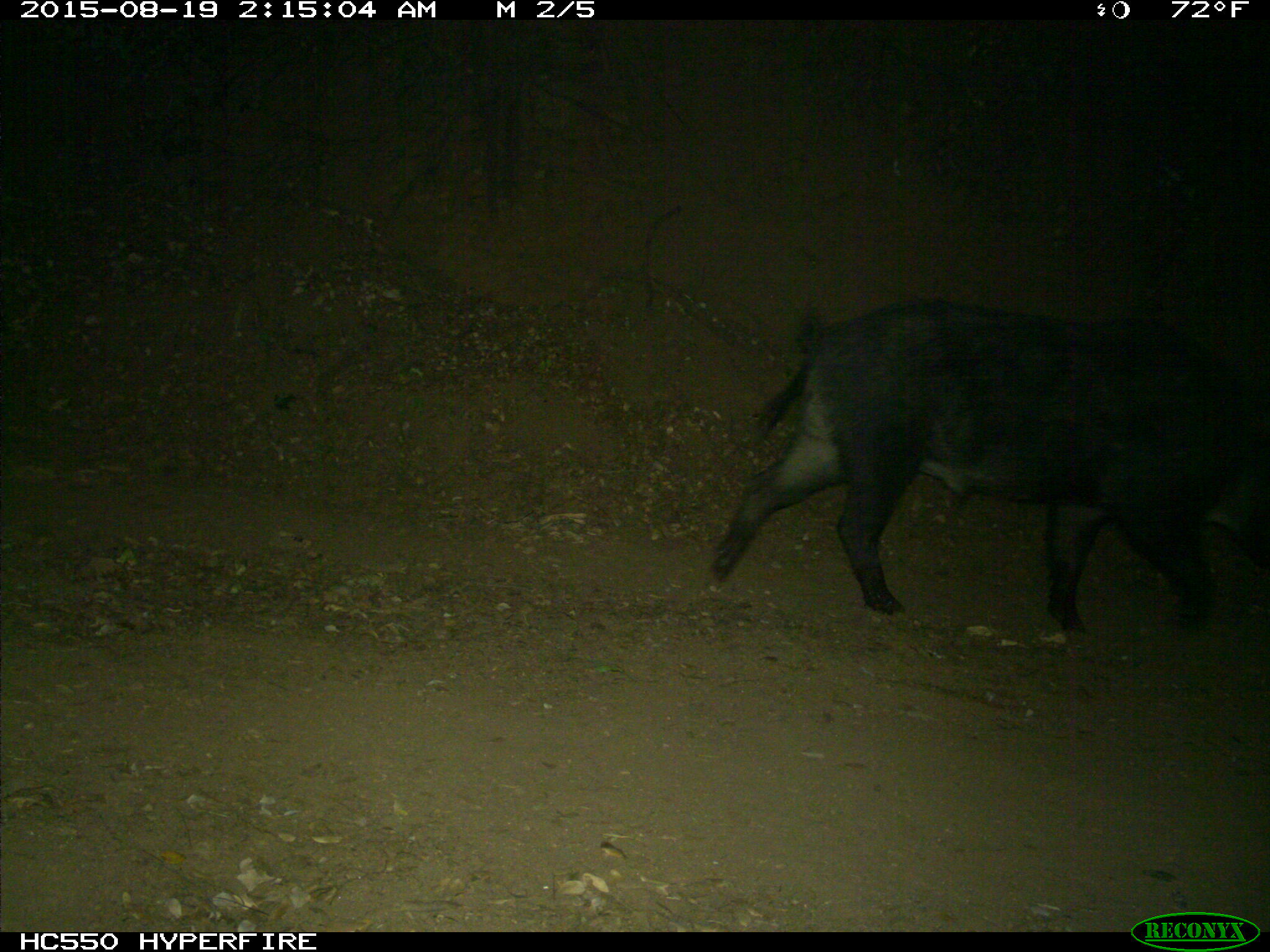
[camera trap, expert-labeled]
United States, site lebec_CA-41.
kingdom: Animalia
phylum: Chordata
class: Mammalia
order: Artiodactyla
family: Suidae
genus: Sus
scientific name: Sus scrofa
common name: wild boar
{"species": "Sus scrofa (wild boar)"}